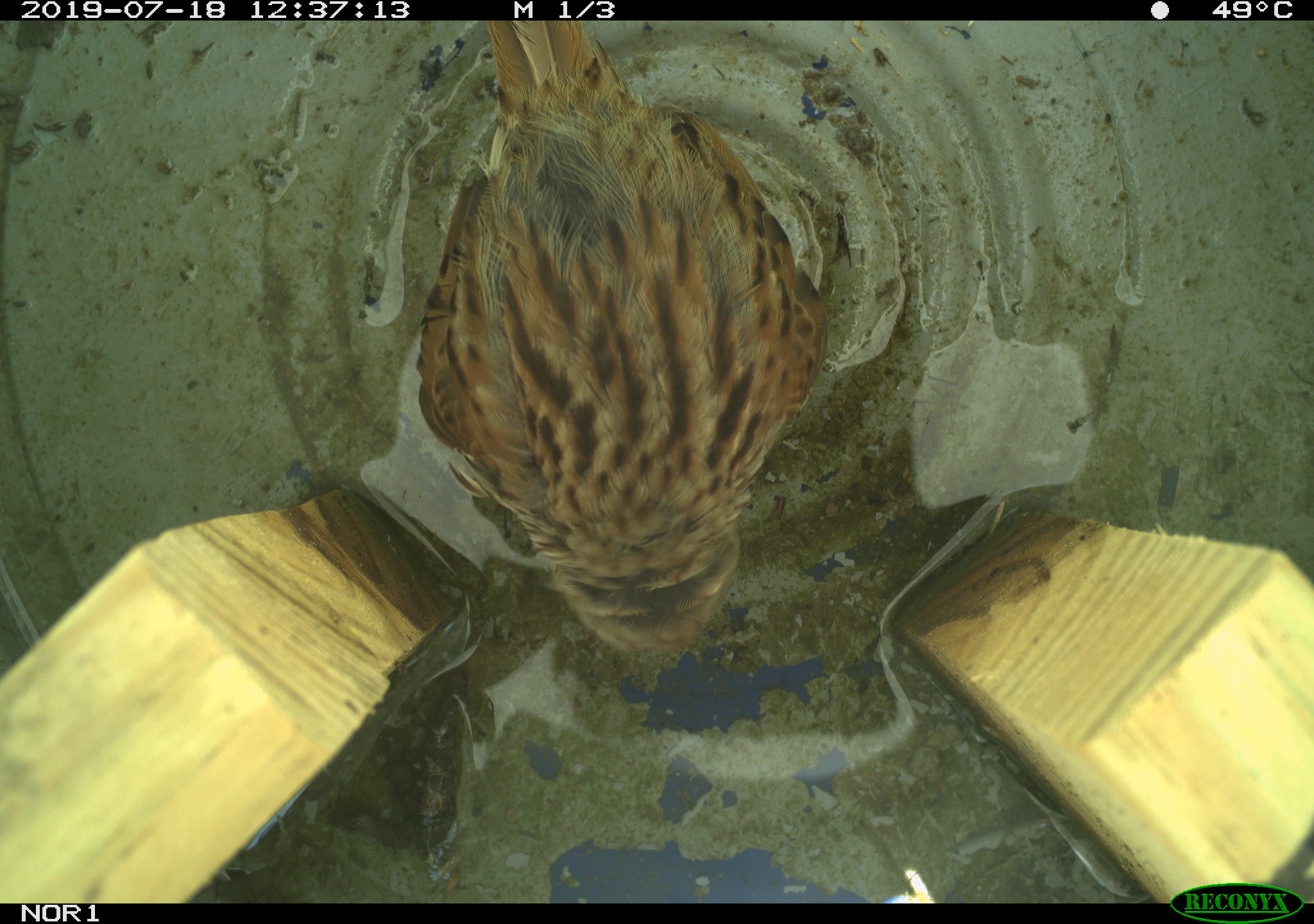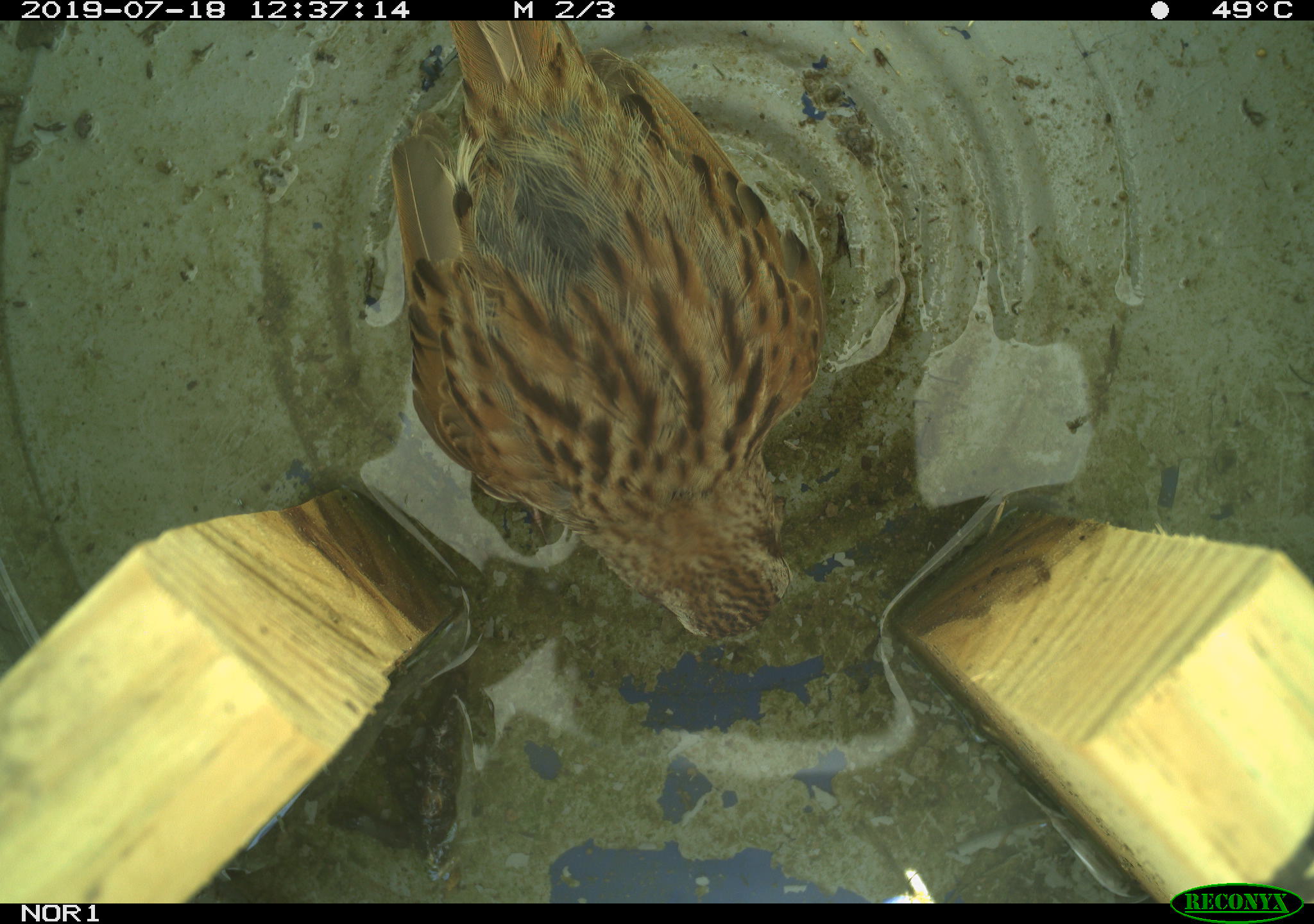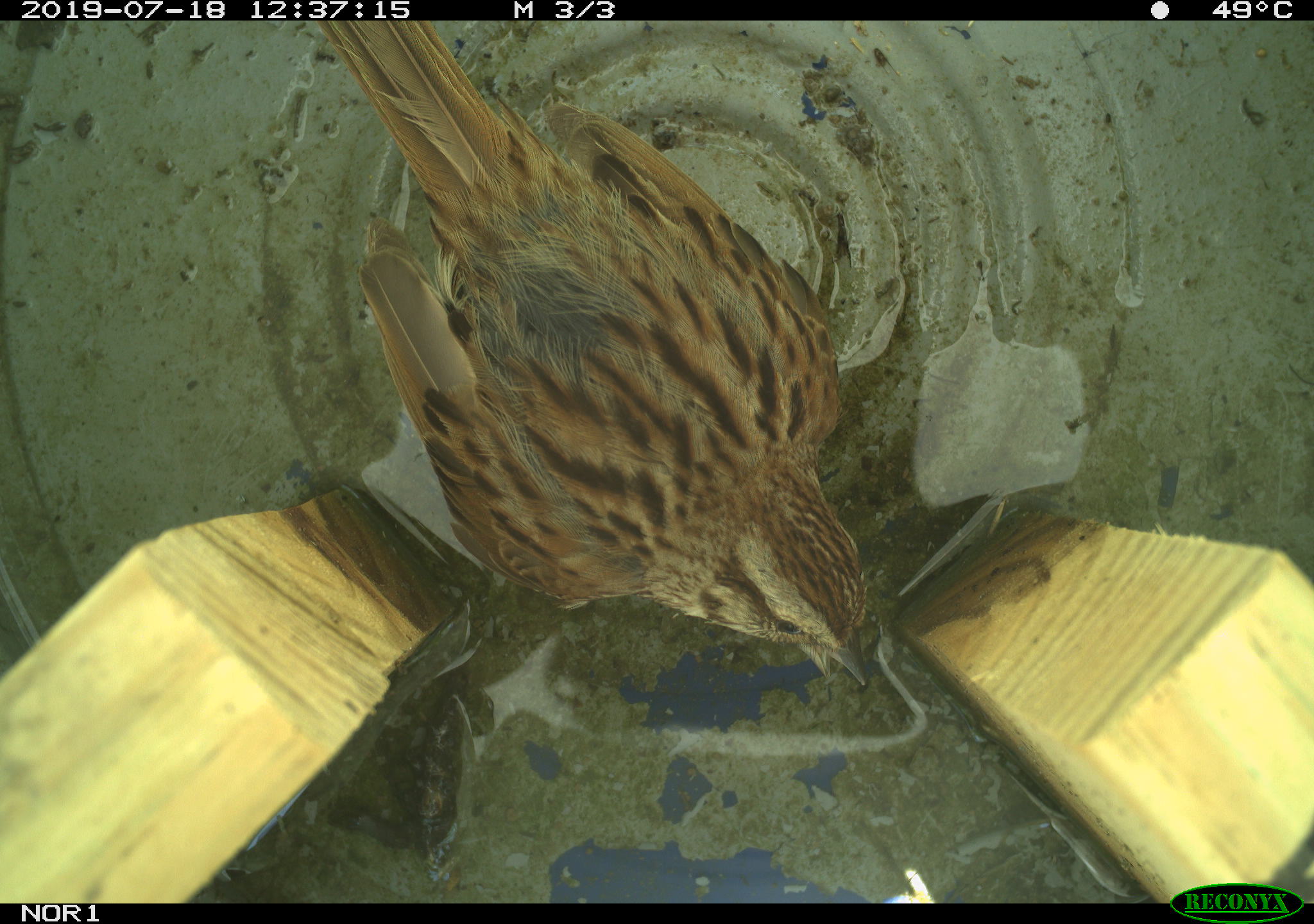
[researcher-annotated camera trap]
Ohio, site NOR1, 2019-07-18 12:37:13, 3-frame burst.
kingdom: Animalia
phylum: Chordata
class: Aves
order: Passeriformes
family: Passerellidae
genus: Melospiza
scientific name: Melospiza melodia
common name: song sparrow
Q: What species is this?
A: Song sparrow (Melospiza melodia).